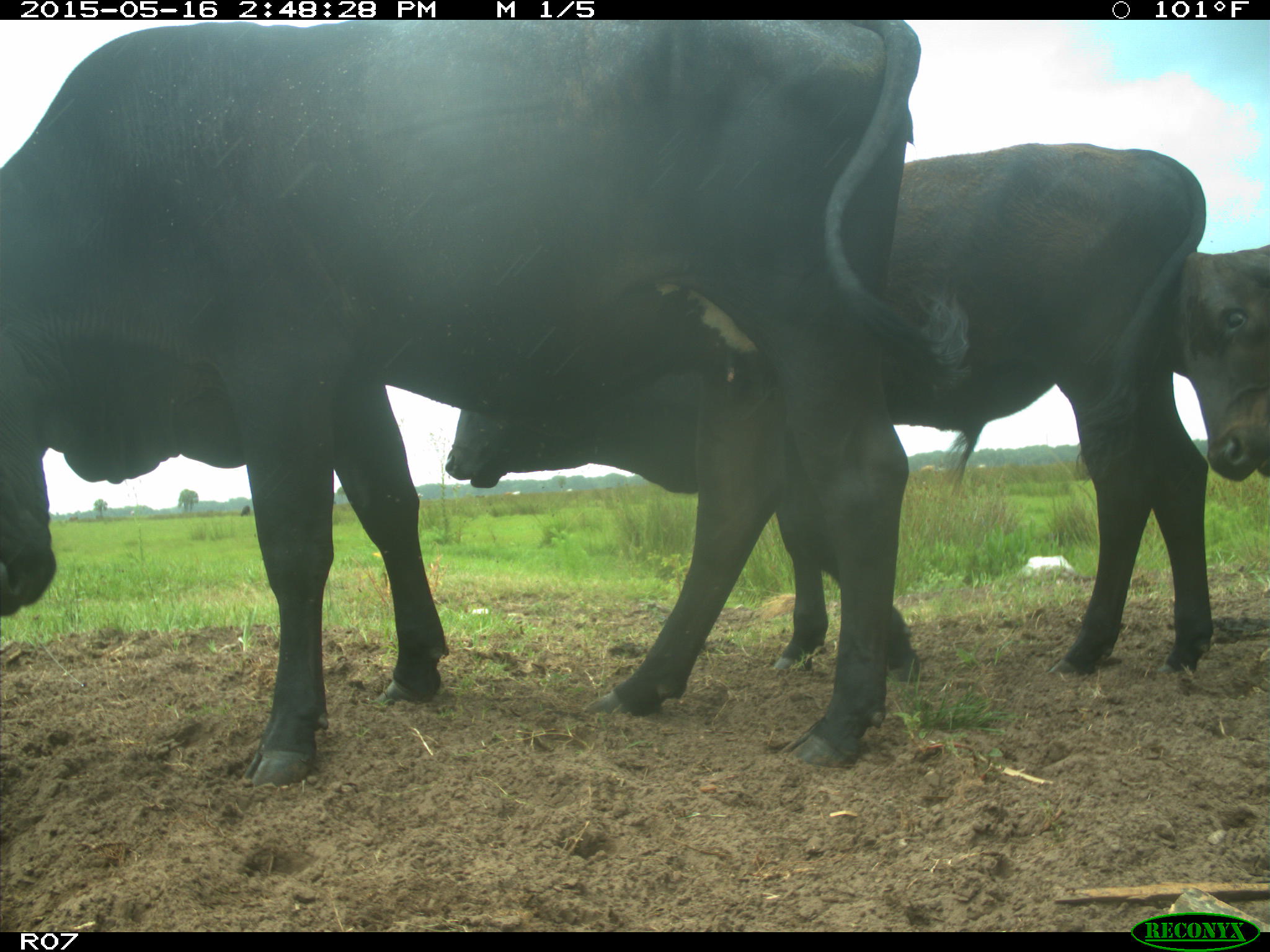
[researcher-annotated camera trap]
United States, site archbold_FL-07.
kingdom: Animalia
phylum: Chordata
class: Mammalia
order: Artiodactyla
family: Bovidae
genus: Bos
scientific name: Bos taurus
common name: domestic cow